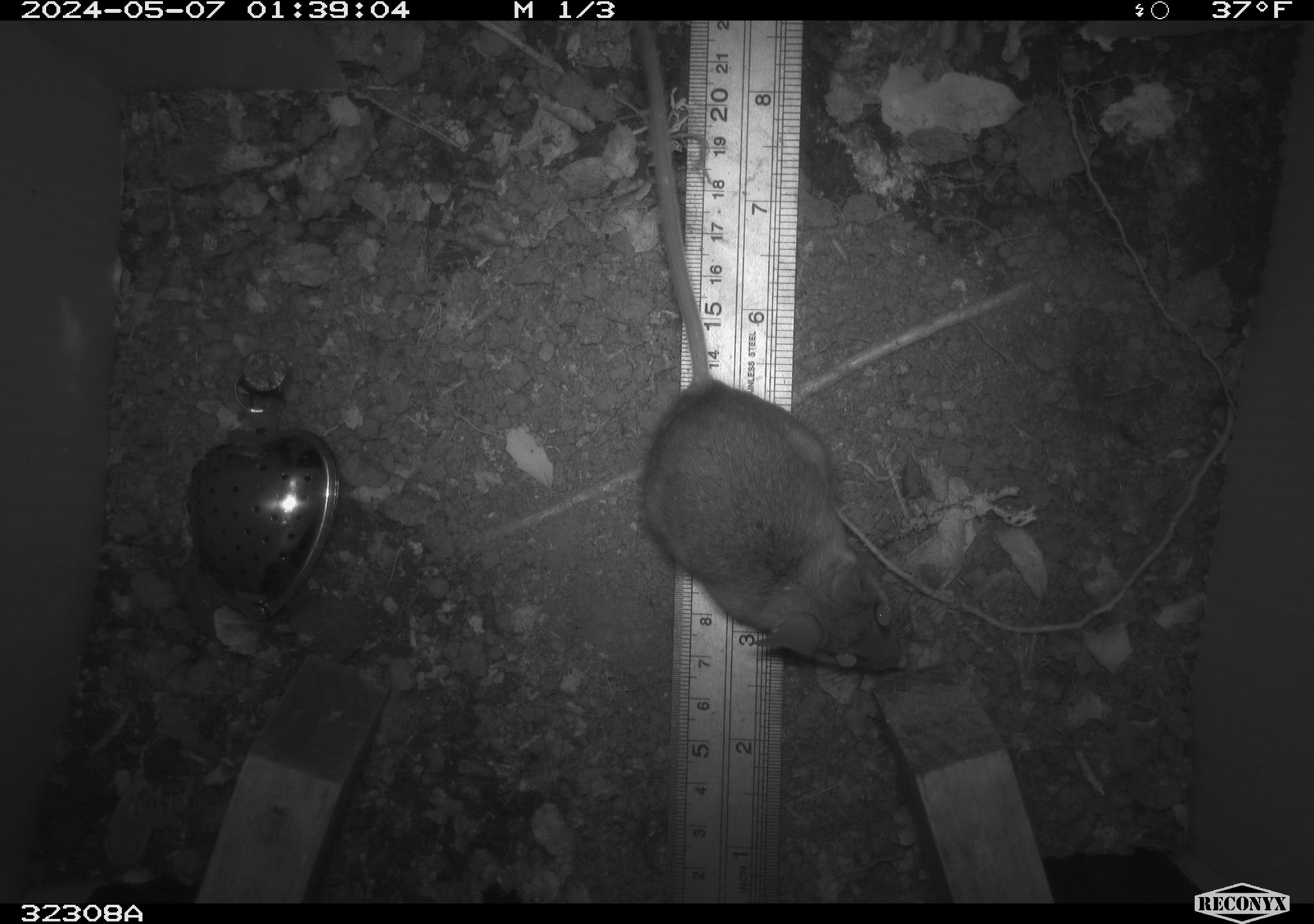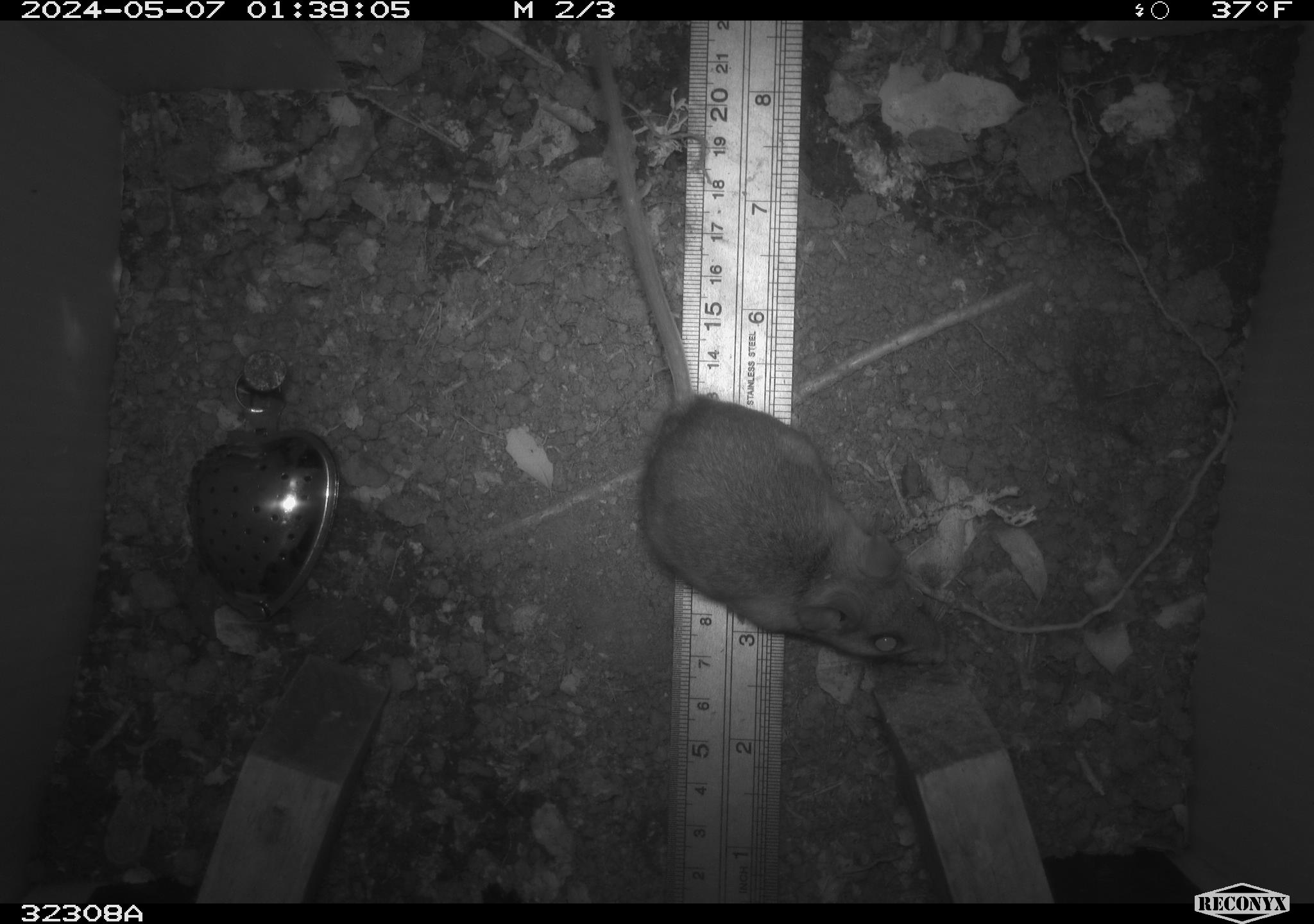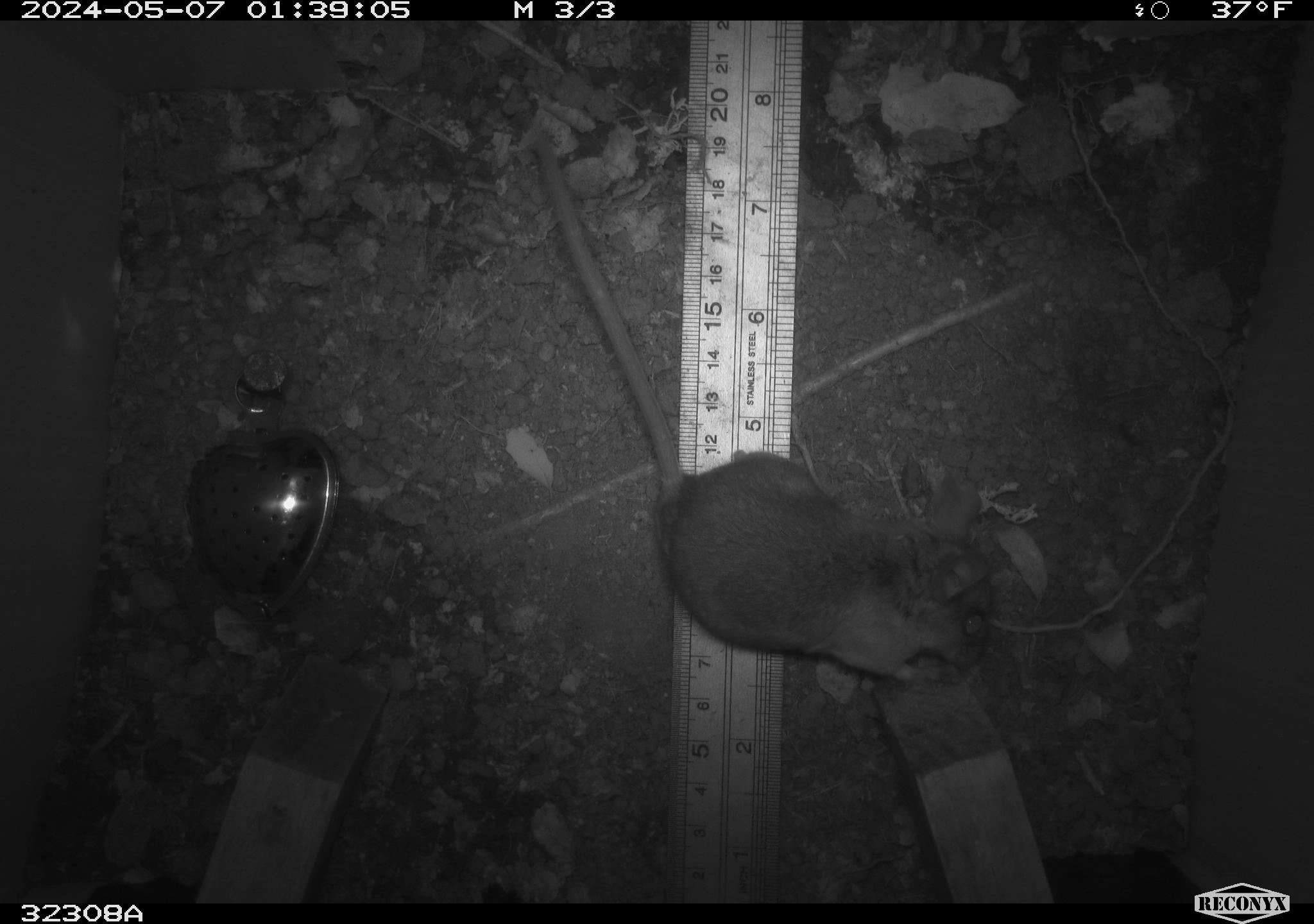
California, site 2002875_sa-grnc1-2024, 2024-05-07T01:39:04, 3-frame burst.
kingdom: Animalia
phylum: Chordata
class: Mammalia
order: Rodentia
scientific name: Rodentia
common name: rodent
Rodent (Rodentia).